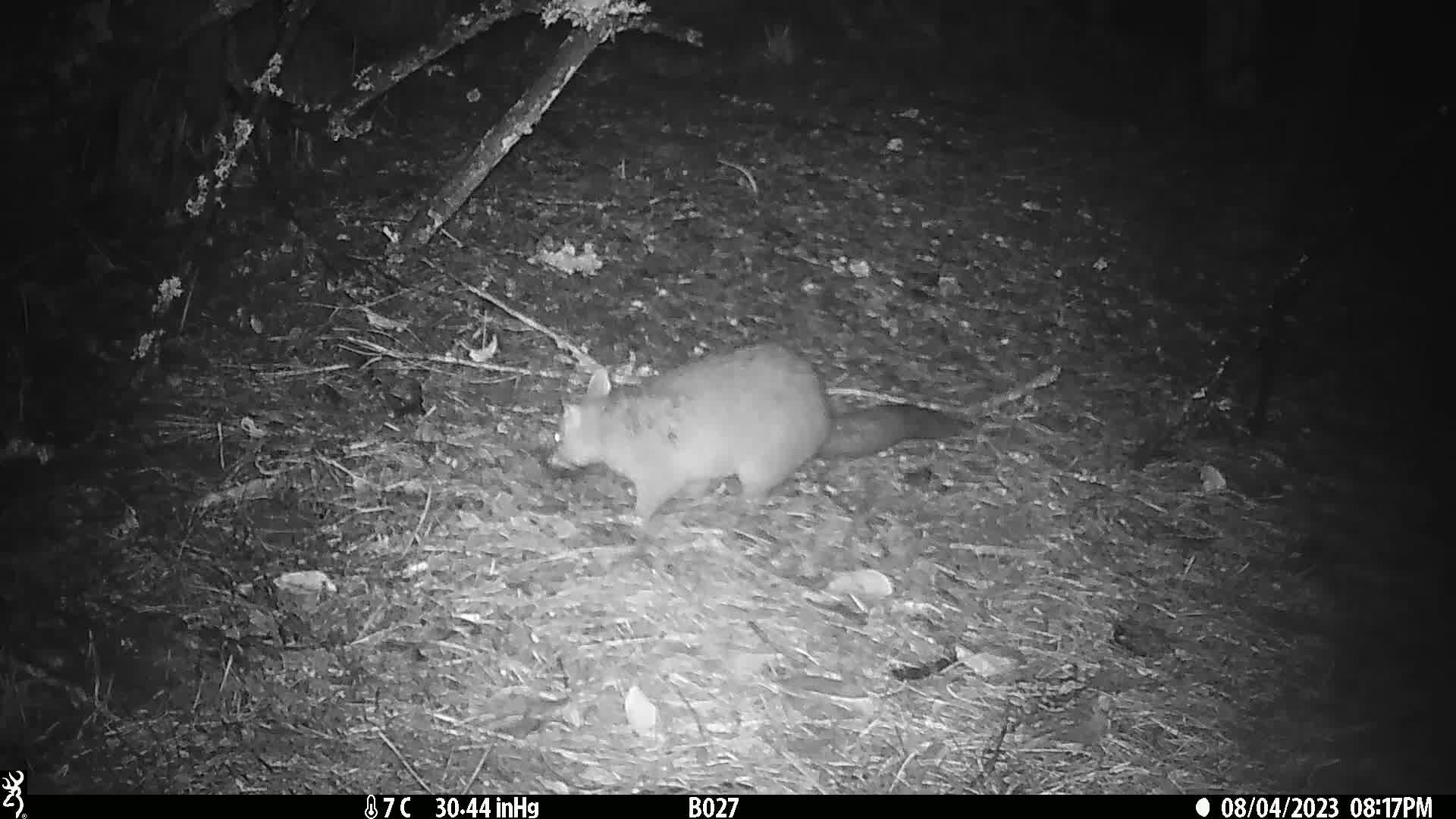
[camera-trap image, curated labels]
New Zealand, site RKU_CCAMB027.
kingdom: Animalia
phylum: Chordata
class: Mammalia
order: Diprotodontia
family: Phalangeridae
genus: Trichosurus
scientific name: Trichosurus vulpecula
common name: common brushtail possum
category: possum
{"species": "possum (common brushtail possum) (Trichosurus vulpecula)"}